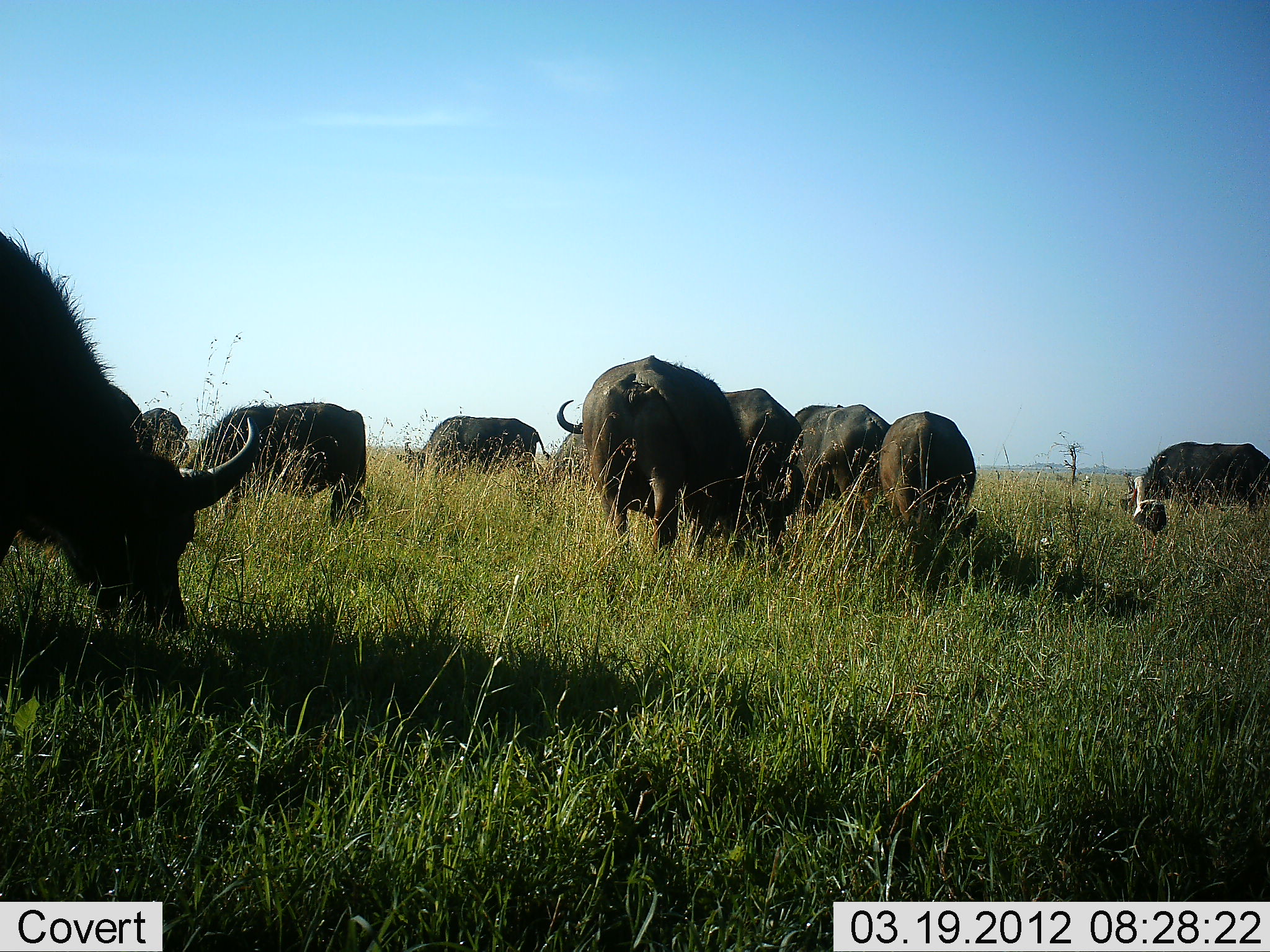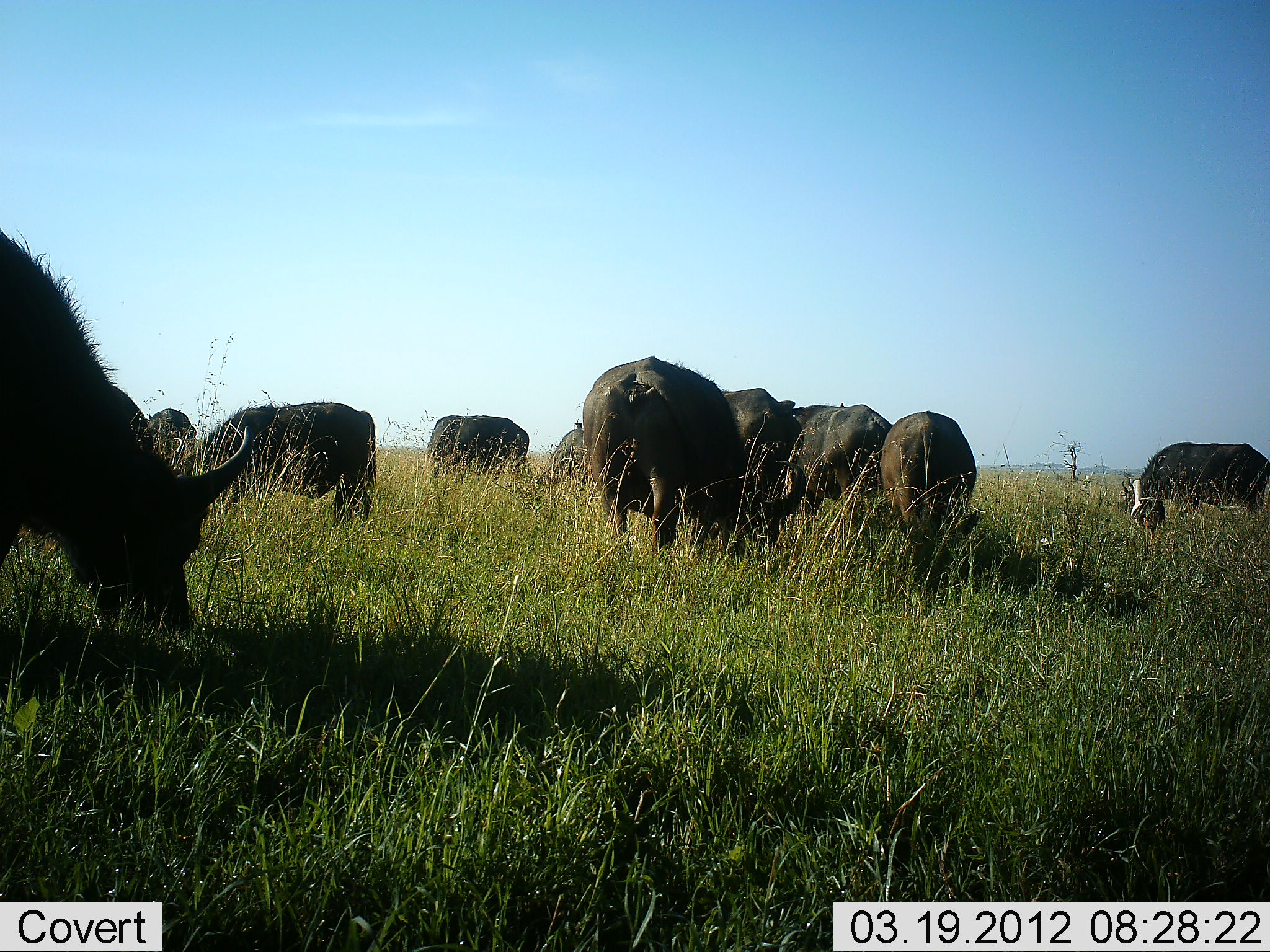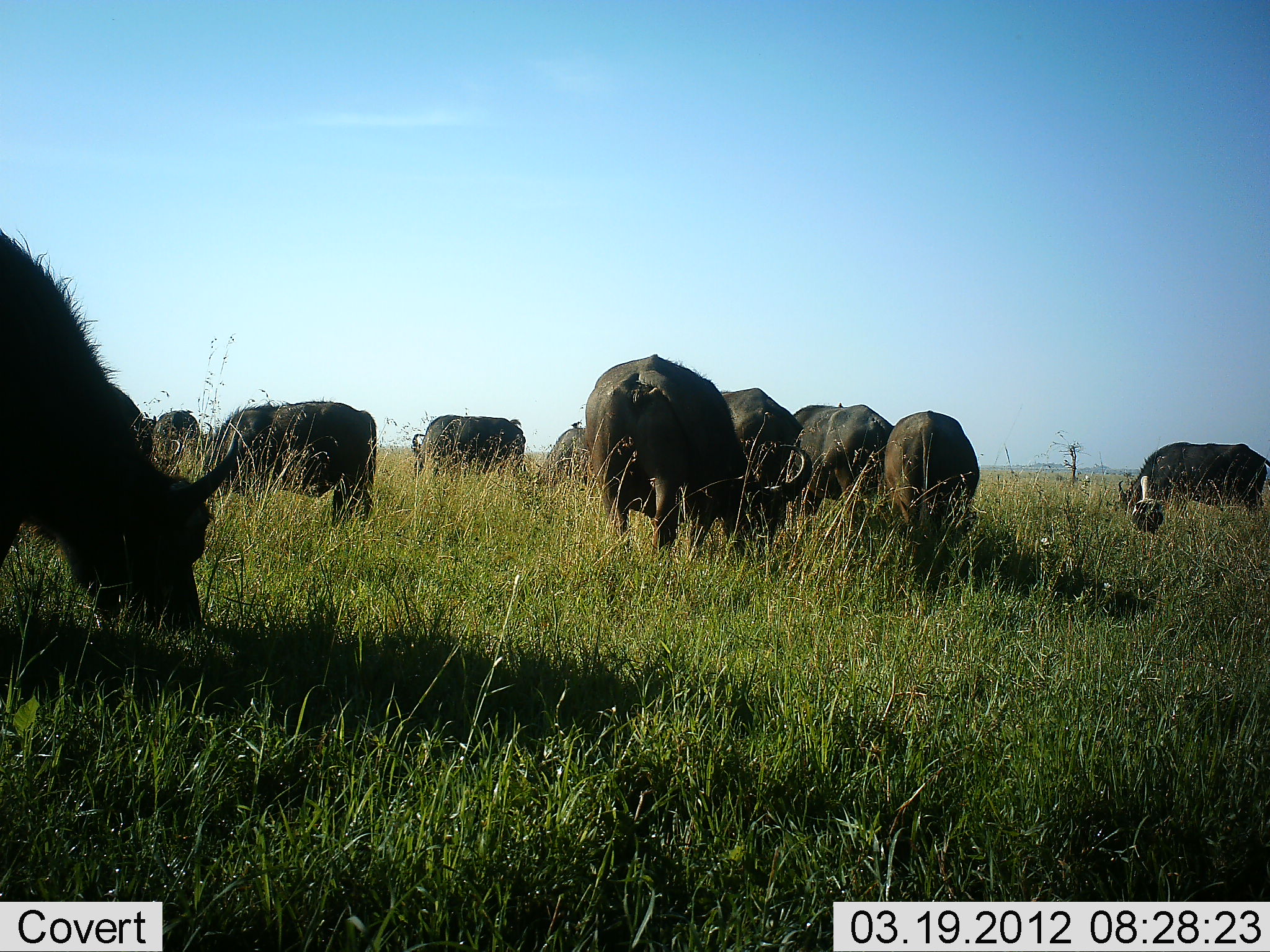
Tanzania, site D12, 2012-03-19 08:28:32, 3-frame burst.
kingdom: Animalia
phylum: Chordata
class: Mammalia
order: Artiodactyla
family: Bovidae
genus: Syncerus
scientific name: Syncerus caffer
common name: cape buffalo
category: buffalo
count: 10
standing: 53%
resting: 0%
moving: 6%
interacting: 0%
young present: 0%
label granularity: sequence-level